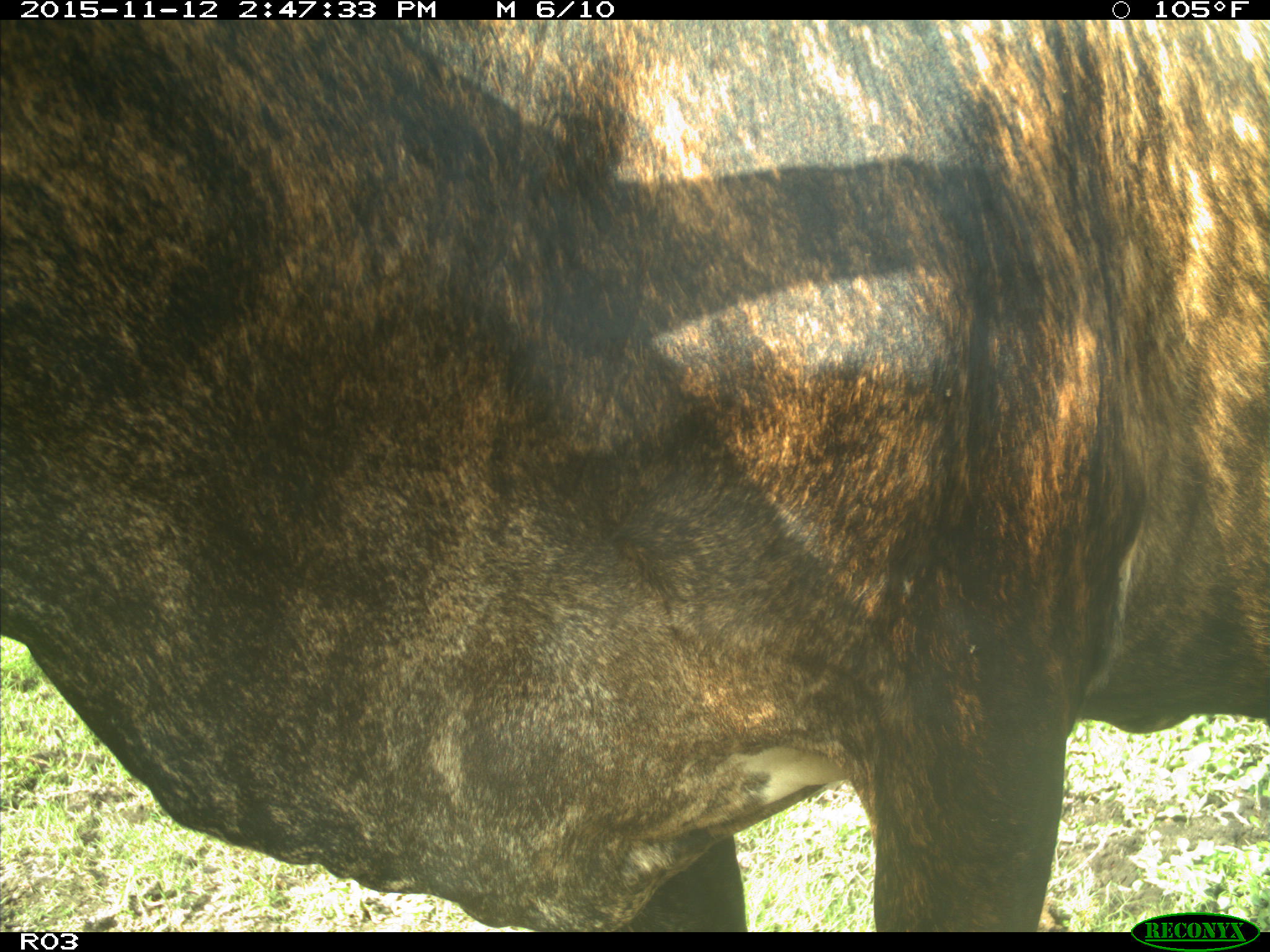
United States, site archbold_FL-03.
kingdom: Animalia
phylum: Chordata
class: Mammalia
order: Artiodactyla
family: Bovidae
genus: Bos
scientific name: Bos taurus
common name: domestic cow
Bos taurus (domestic cow).